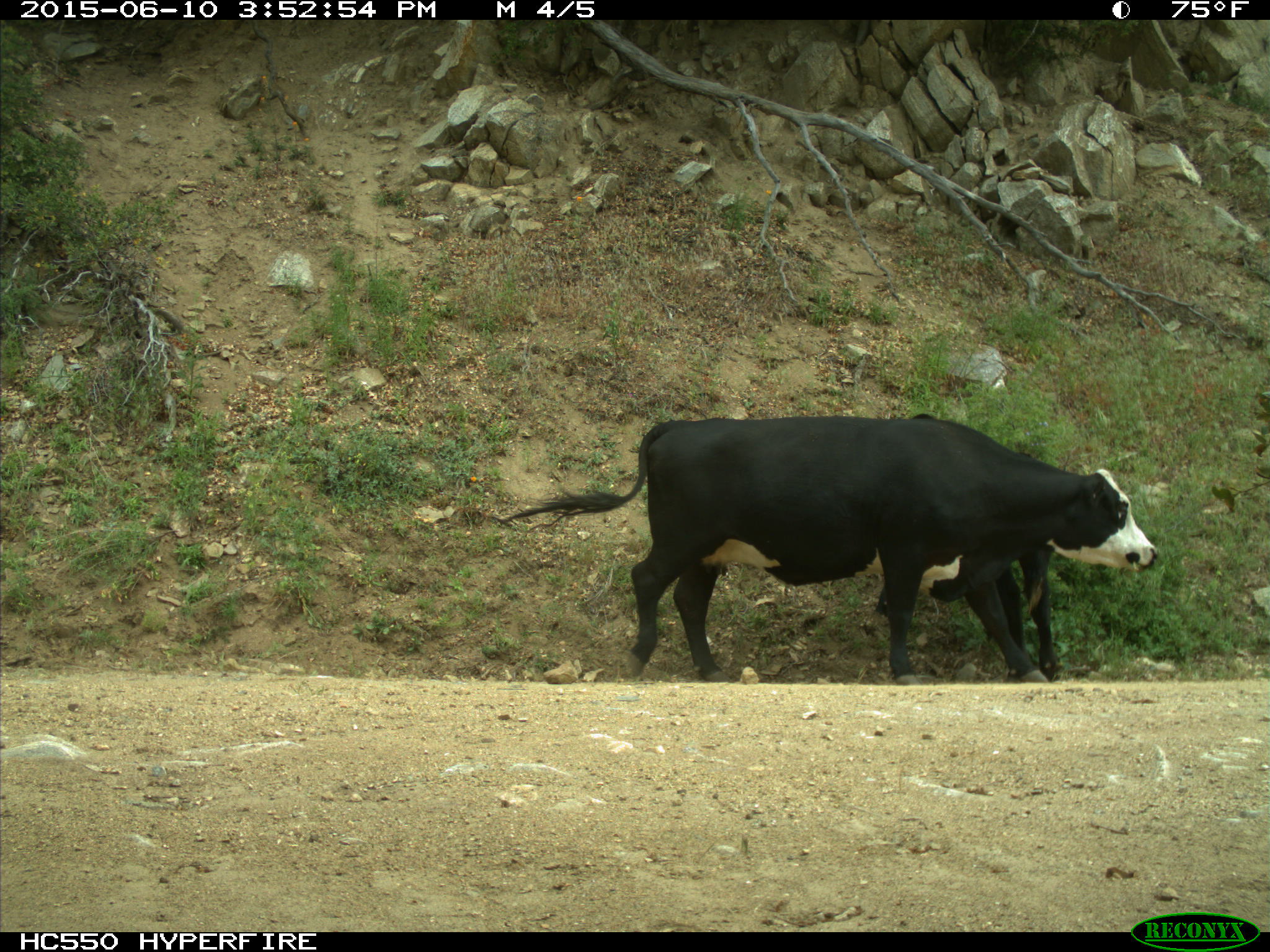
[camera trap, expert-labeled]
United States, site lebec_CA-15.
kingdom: Animalia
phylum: Chordata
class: Mammalia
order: Artiodactyla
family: Bovidae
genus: Bos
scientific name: Bos taurus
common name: domestic cow